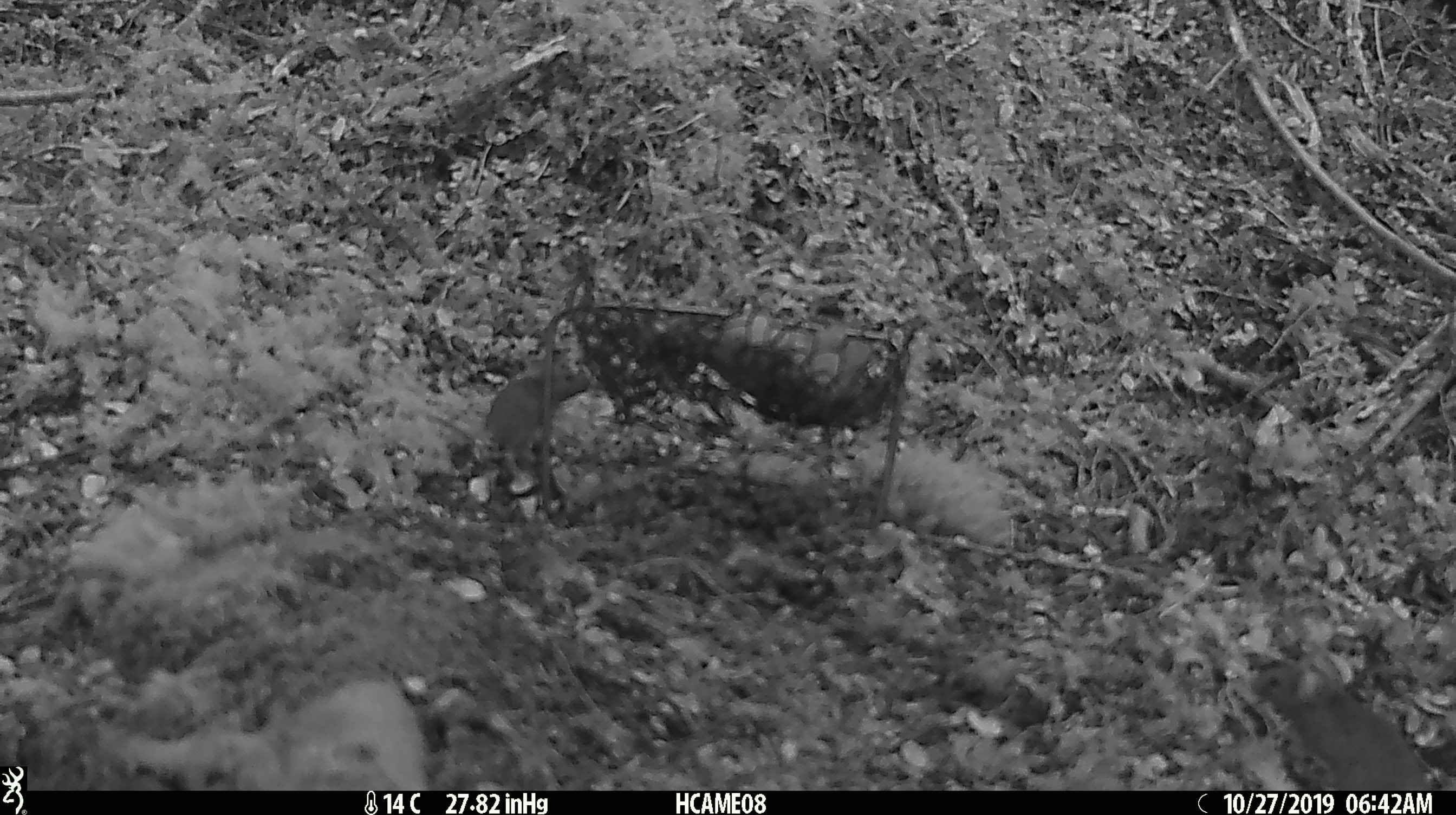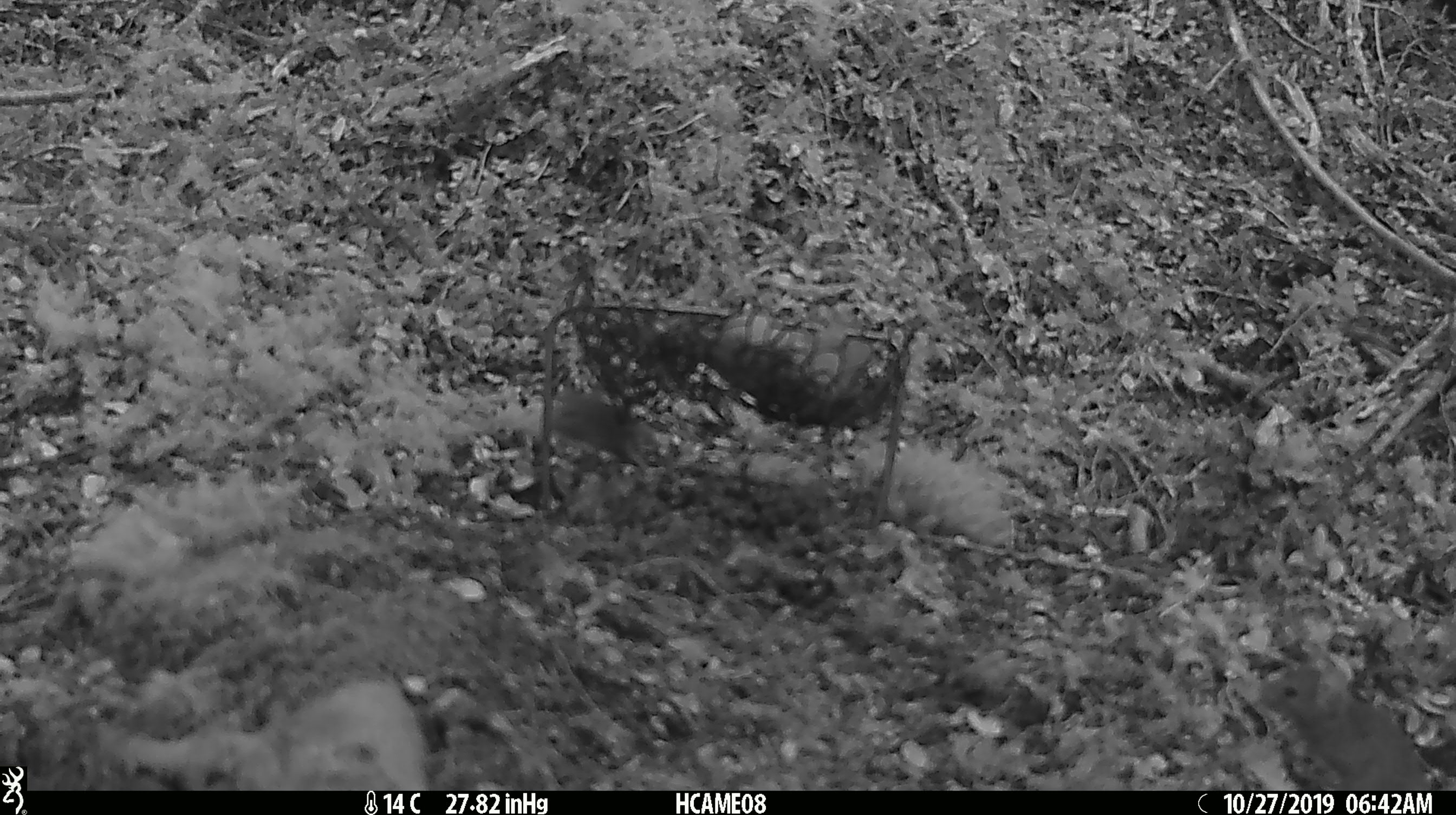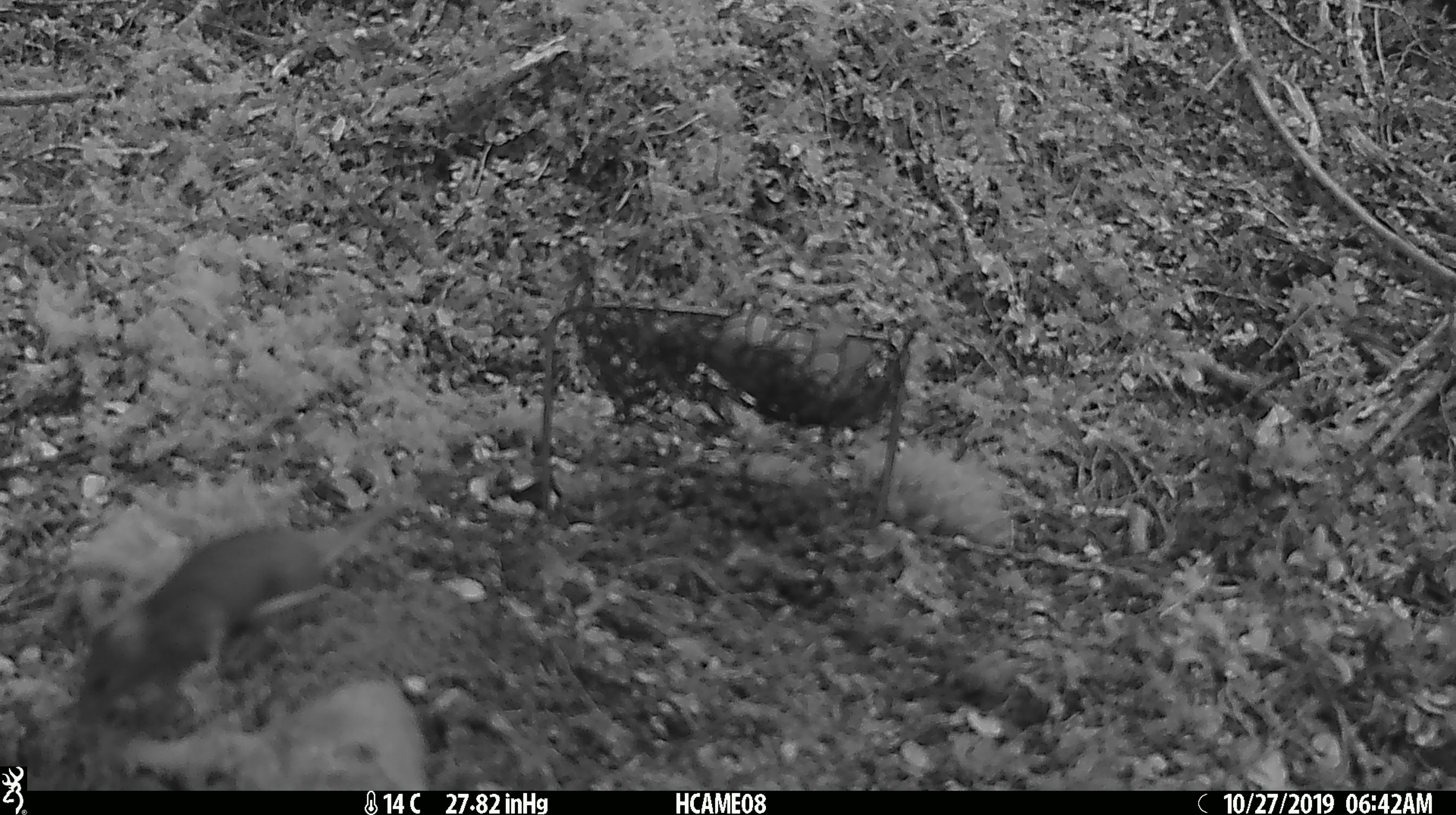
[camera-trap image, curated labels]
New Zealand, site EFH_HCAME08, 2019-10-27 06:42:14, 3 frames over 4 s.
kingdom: Animalia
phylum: Chordata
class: Mammalia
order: Rodentia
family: Muridae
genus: Mus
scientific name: Mus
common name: mouse